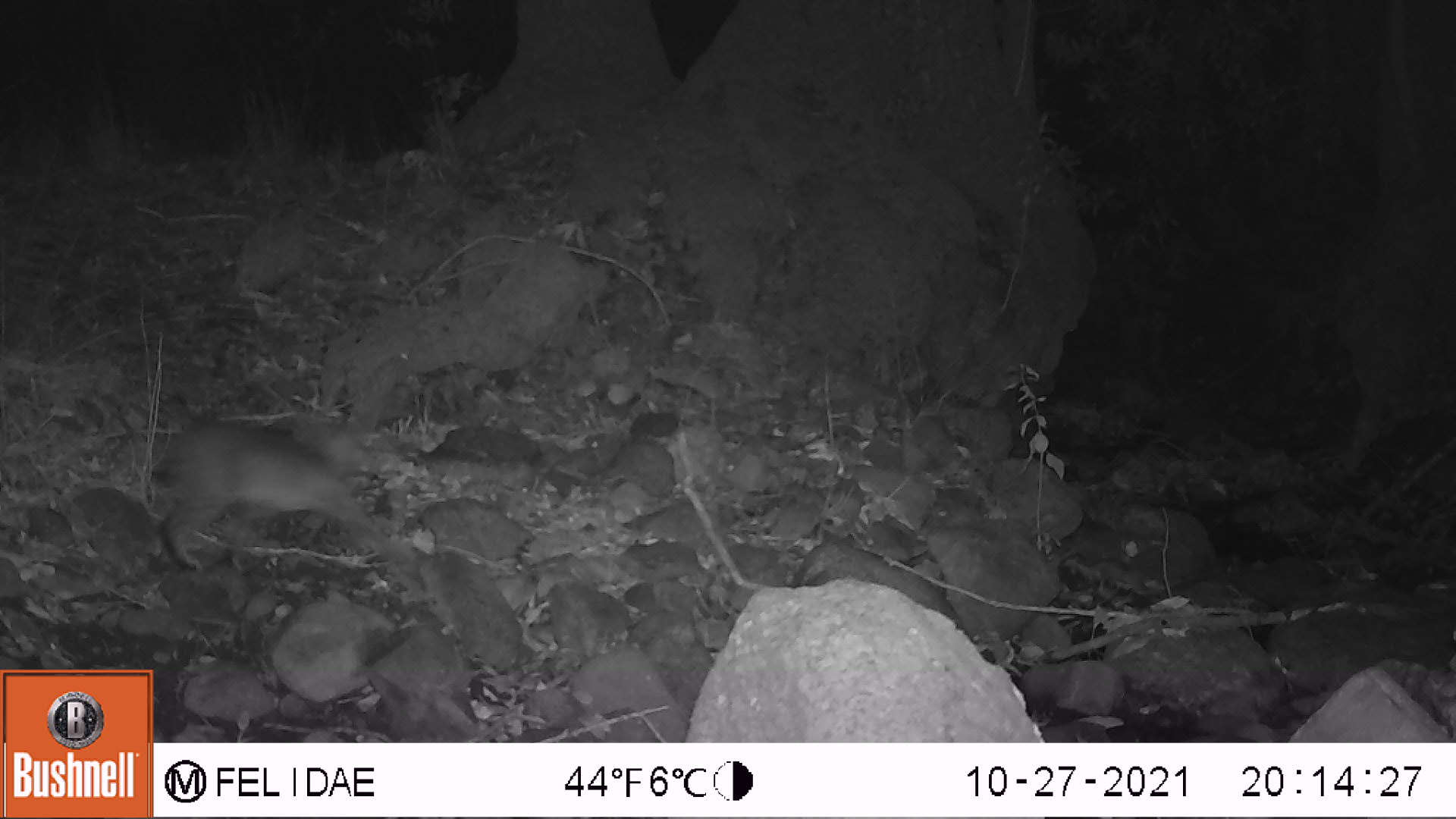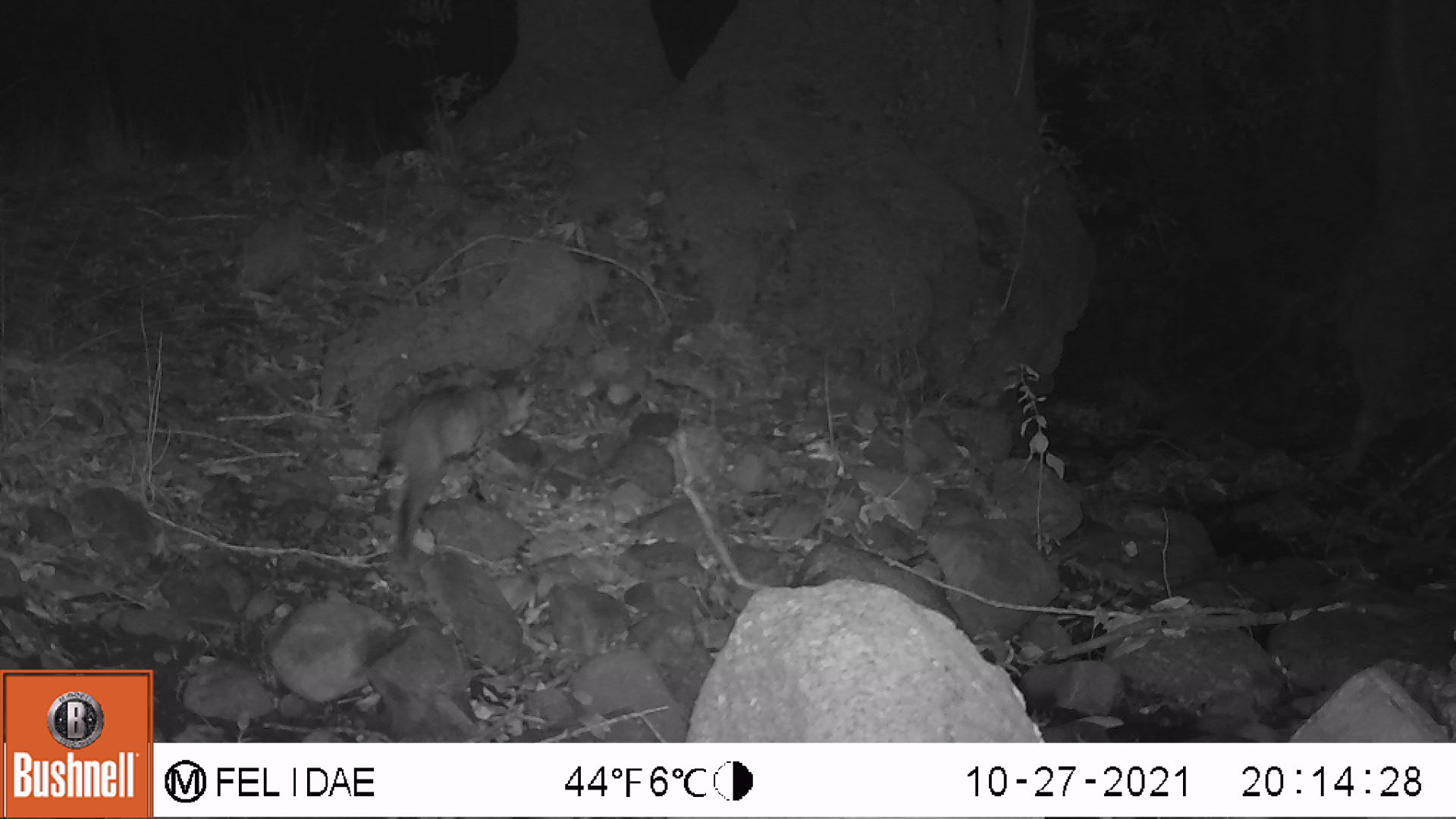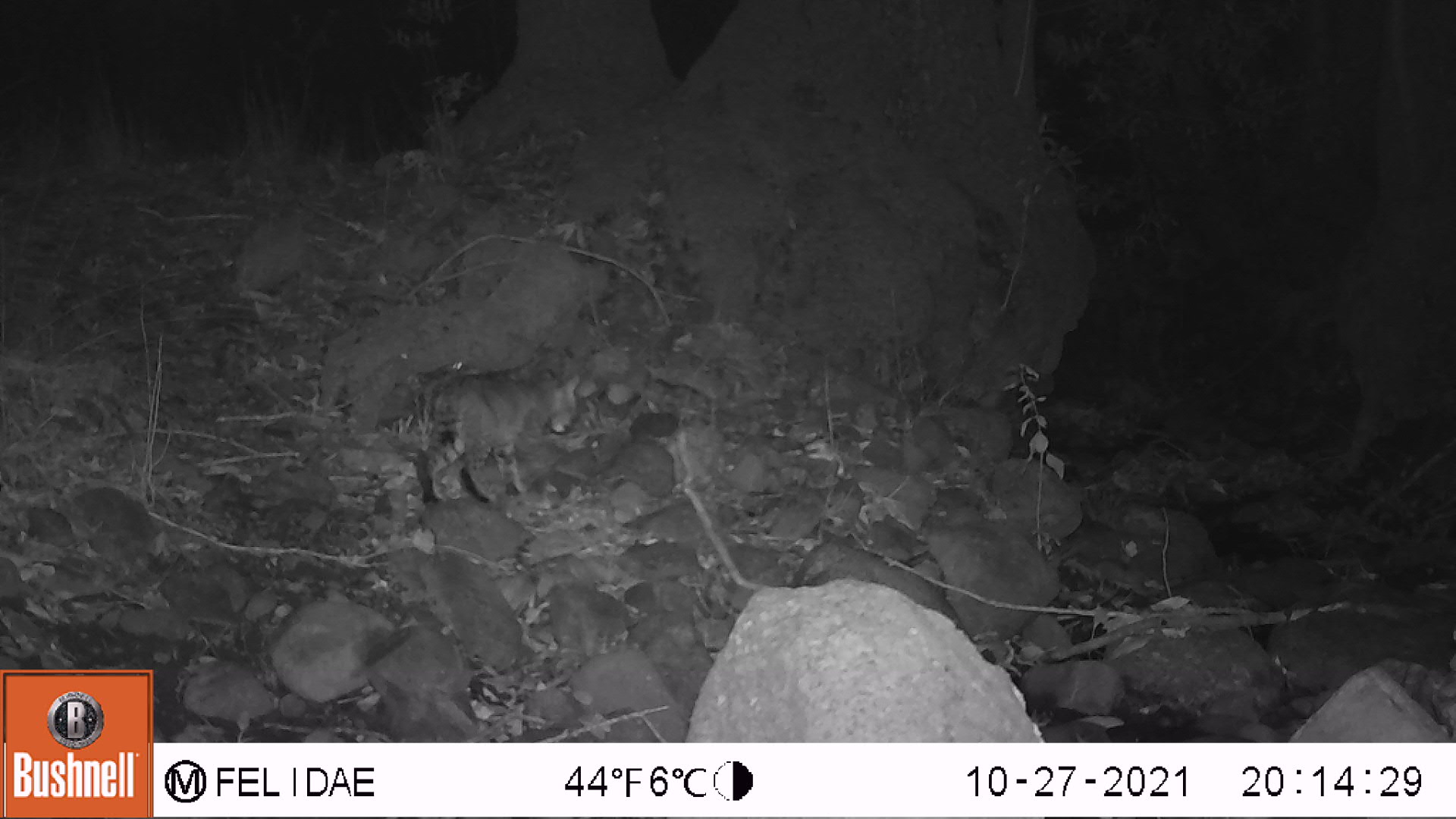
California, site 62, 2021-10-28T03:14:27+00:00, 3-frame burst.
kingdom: Animalia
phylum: Chordata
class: Mammalia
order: Carnivora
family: Felidae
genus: Lynx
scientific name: Lynx rufus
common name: bobcat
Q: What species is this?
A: Bobcat (Lynx rufus).